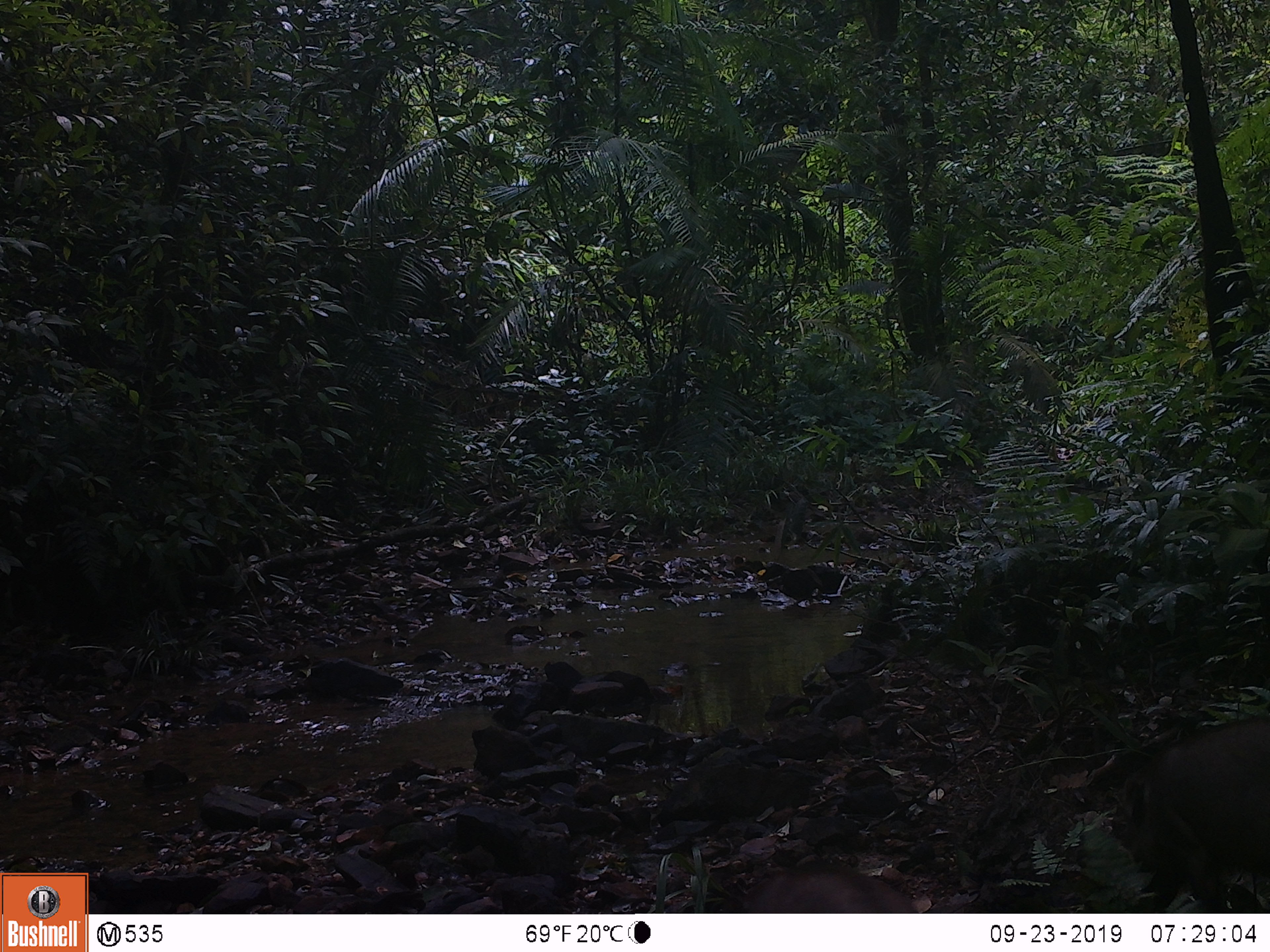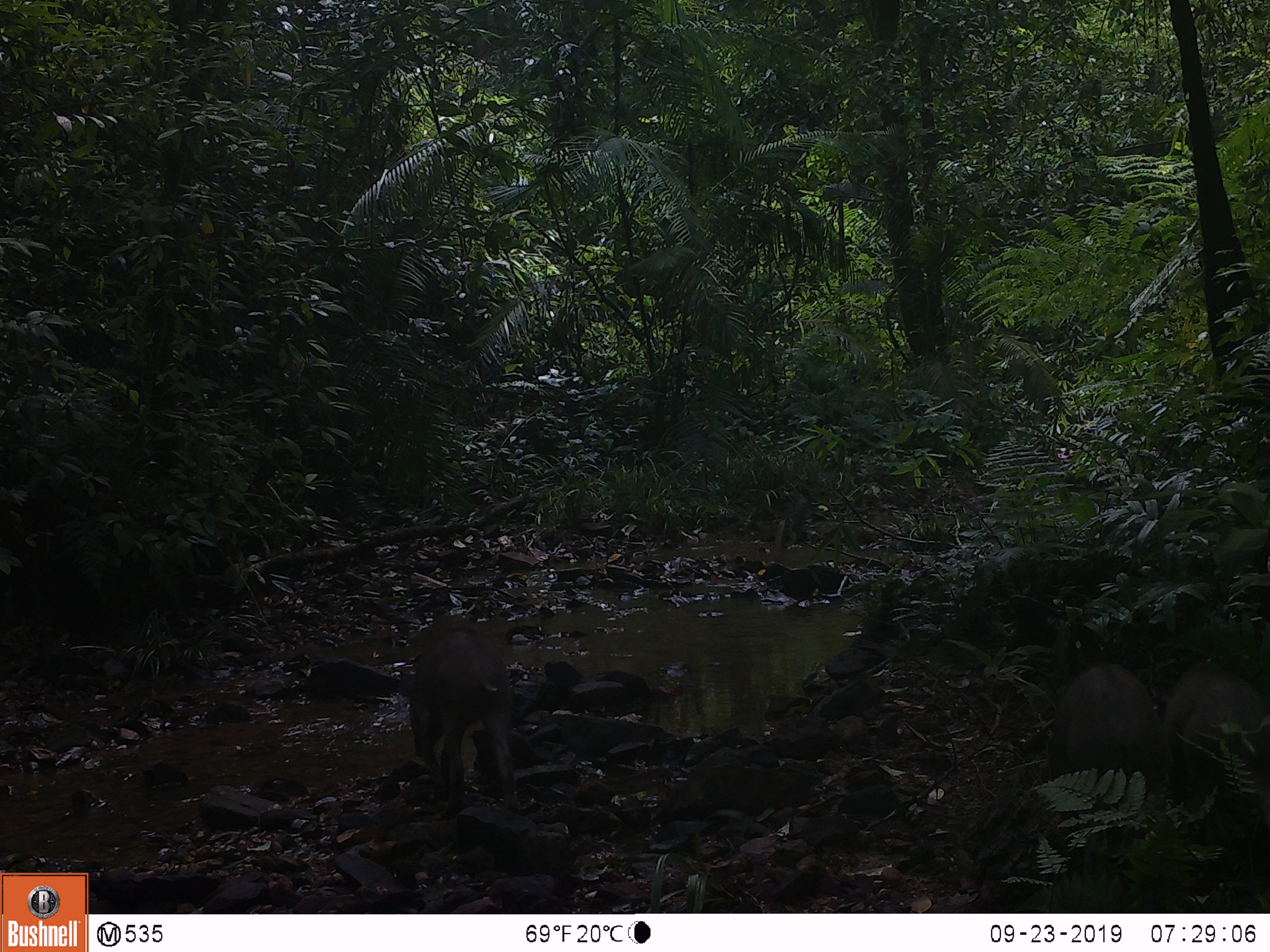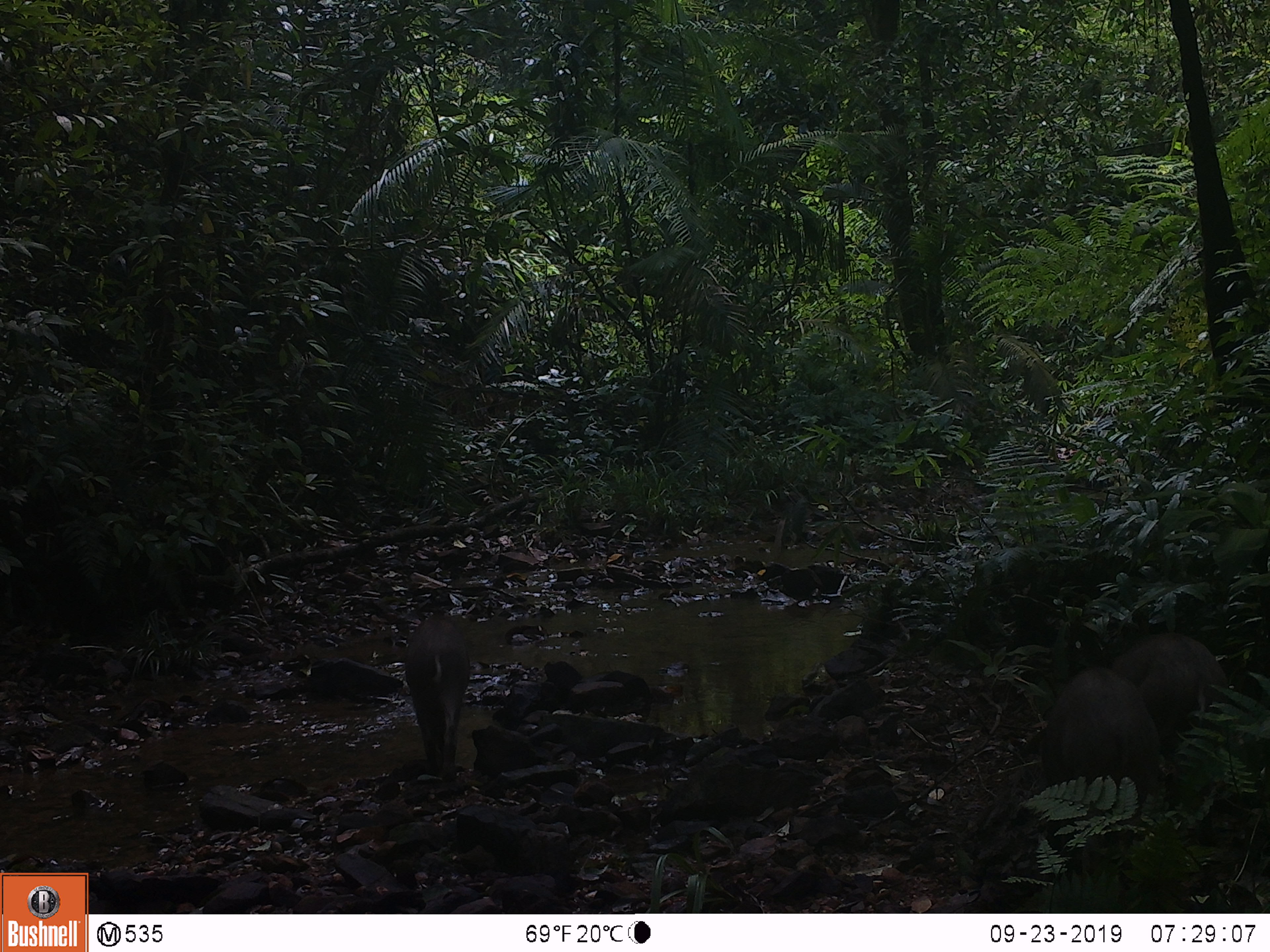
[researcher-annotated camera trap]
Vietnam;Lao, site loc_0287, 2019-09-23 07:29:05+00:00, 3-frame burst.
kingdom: Animalia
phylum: Chordata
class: Mammalia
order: Artiodactyla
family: Suidae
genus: Sus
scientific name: Sus scrofa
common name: eurasian wild pig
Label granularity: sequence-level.